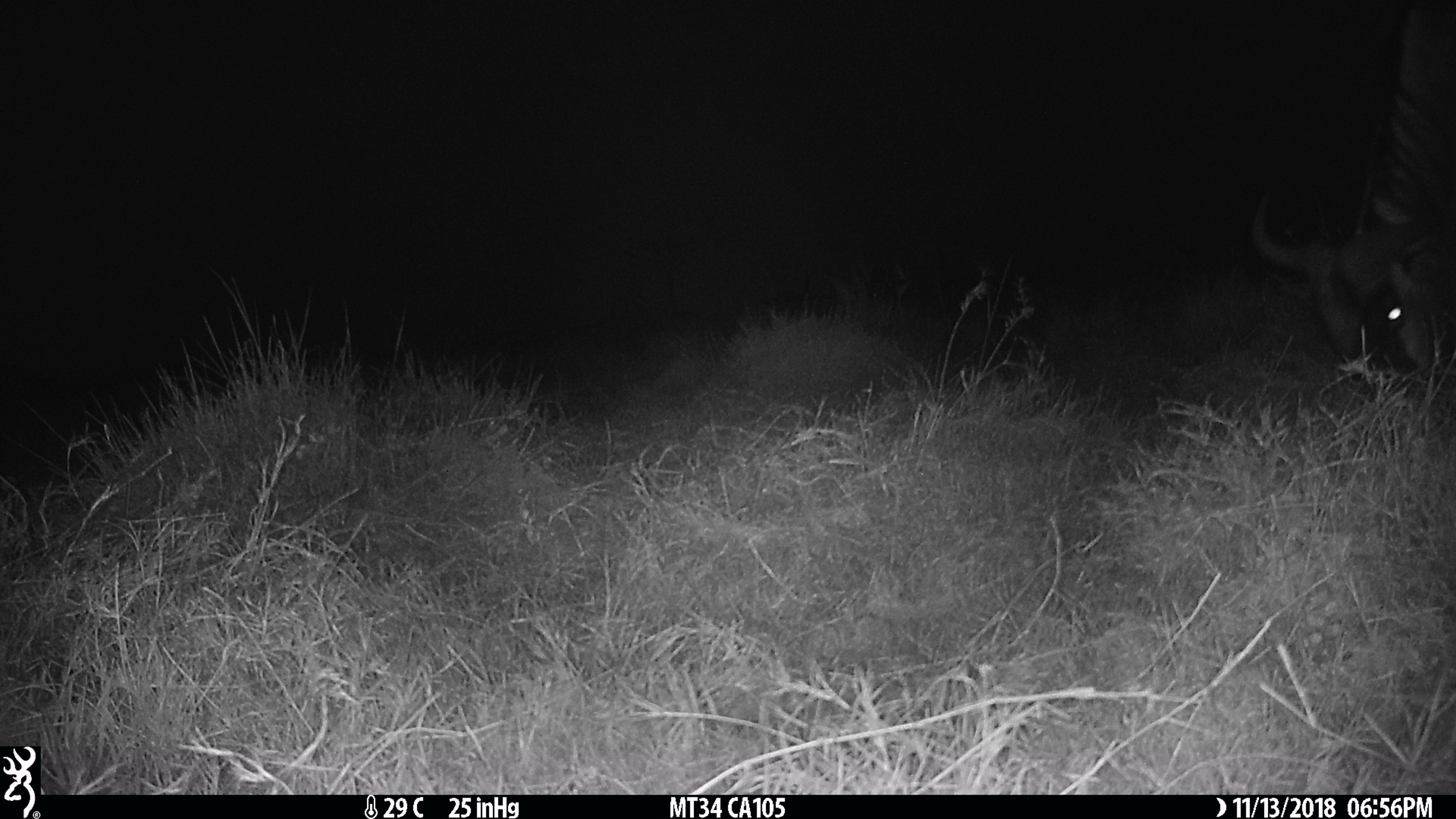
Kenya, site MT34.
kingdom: Animalia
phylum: Chordata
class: Mammalia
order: Artiodactyla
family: Bovidae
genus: Connochaetes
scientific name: Connochaetes taurinus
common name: blue wildebeest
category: wildebeest